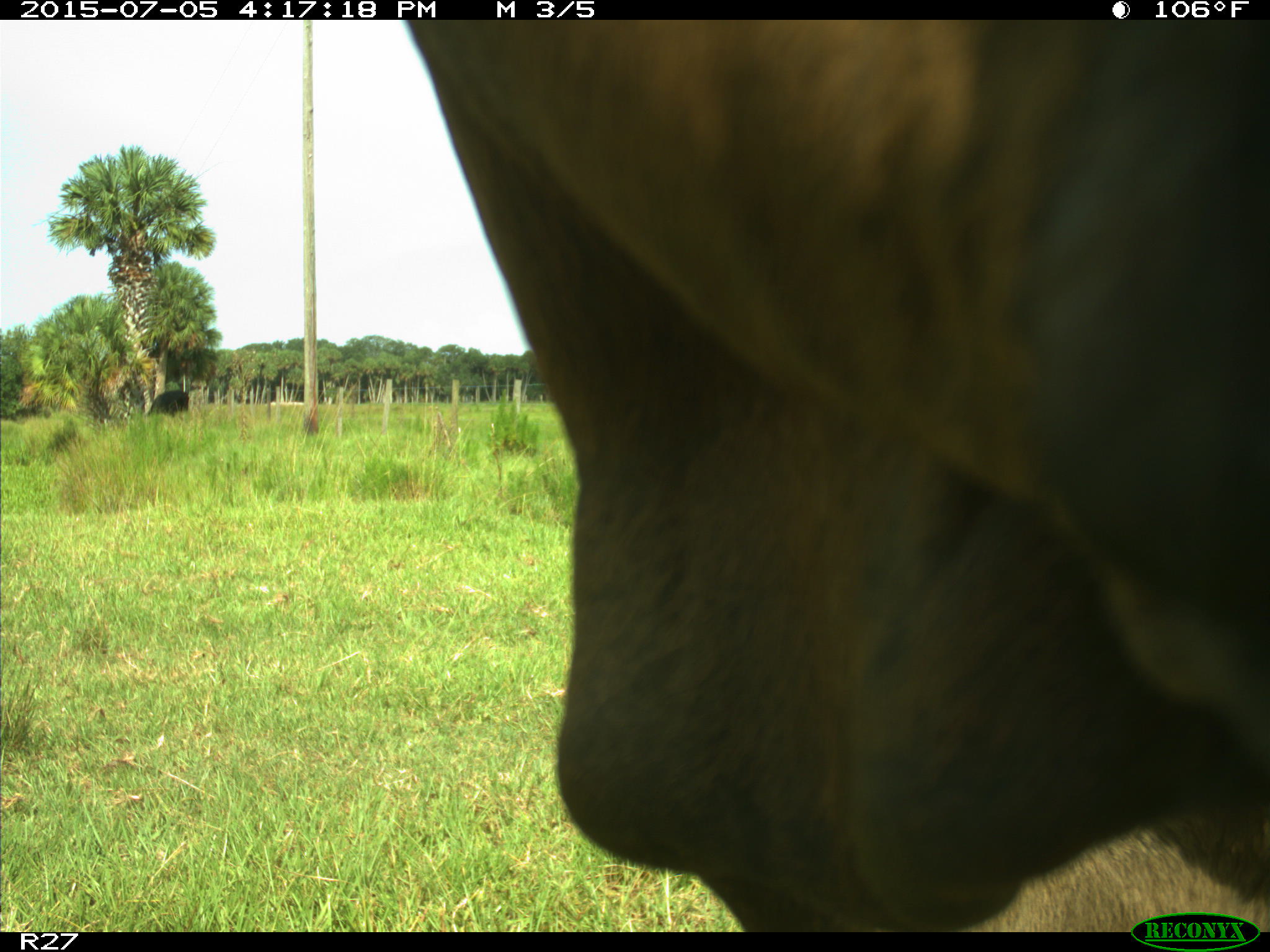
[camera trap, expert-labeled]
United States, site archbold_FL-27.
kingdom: Animalia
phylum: Chordata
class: Mammalia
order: Artiodactyla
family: Bovidae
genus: Bos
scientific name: Bos taurus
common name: domestic cow